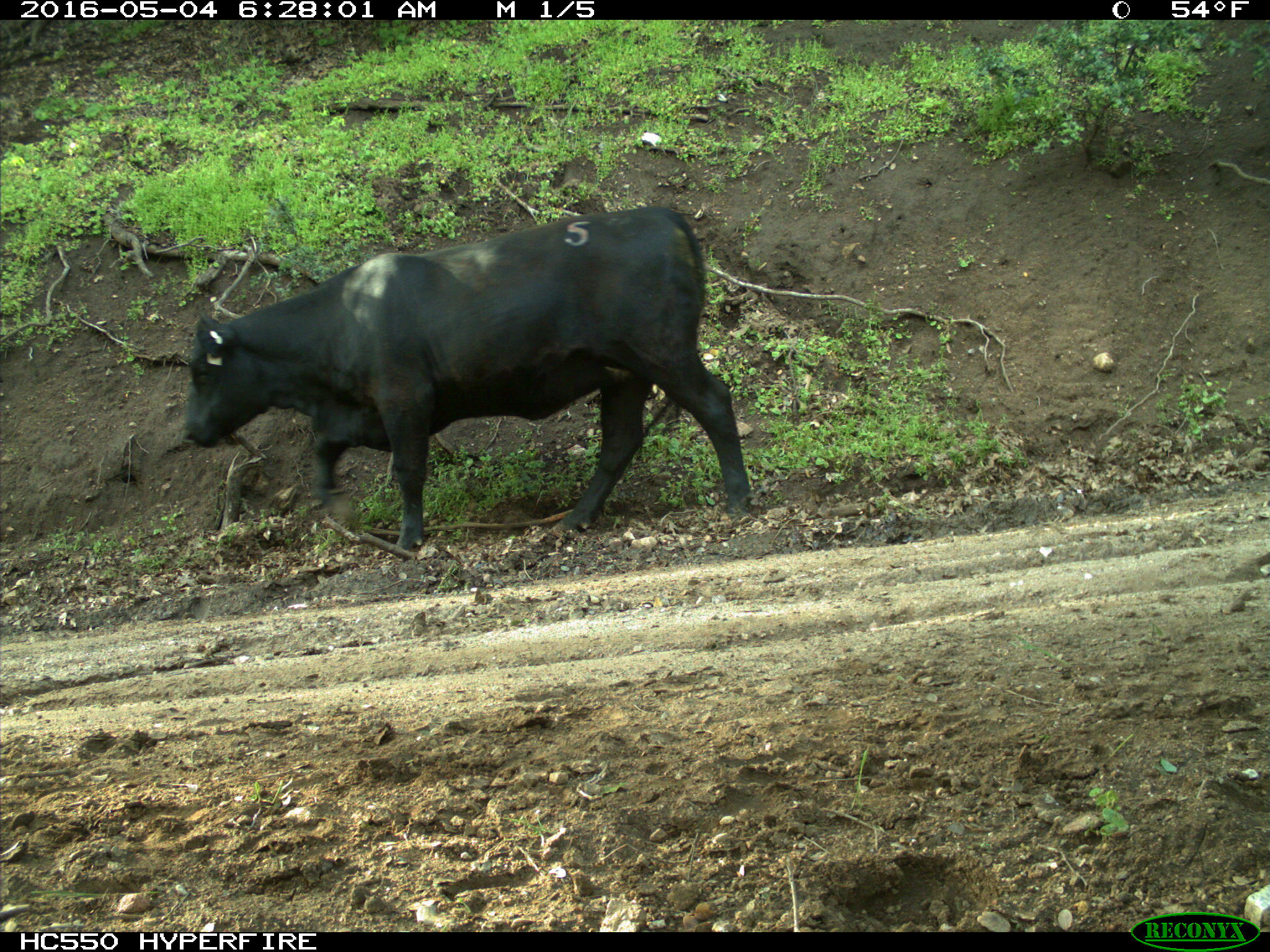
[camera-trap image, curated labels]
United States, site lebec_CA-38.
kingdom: Animalia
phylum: Chordata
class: Mammalia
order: Artiodactyla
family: Bovidae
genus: Bos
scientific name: Bos taurus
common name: domestic cow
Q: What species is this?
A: Bos taurus (domestic cow).